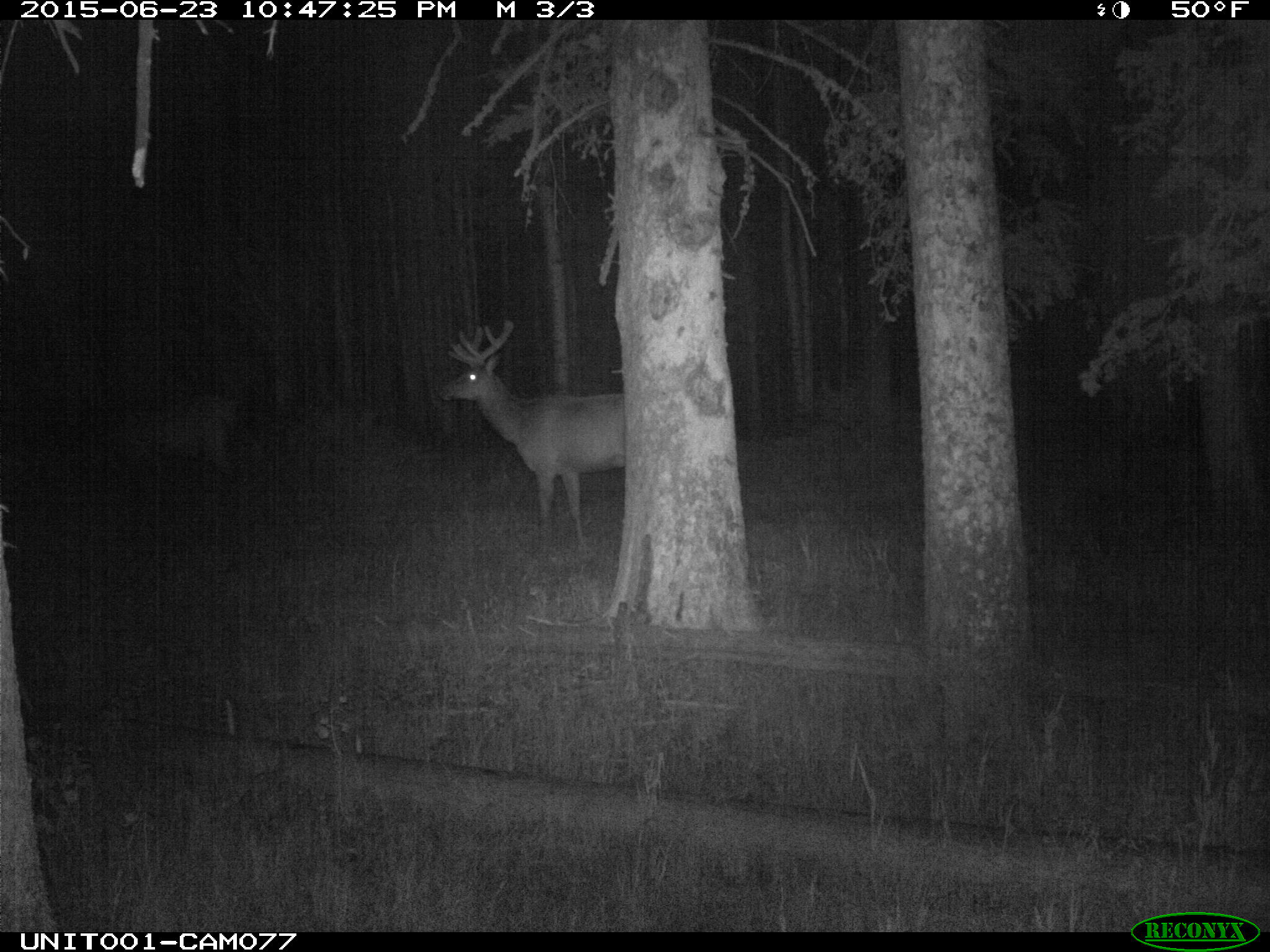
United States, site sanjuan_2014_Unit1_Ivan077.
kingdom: Animalia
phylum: Chordata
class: Mammalia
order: Artiodactyla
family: Cervidae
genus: Cervus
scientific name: Cervus elaphus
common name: red deer